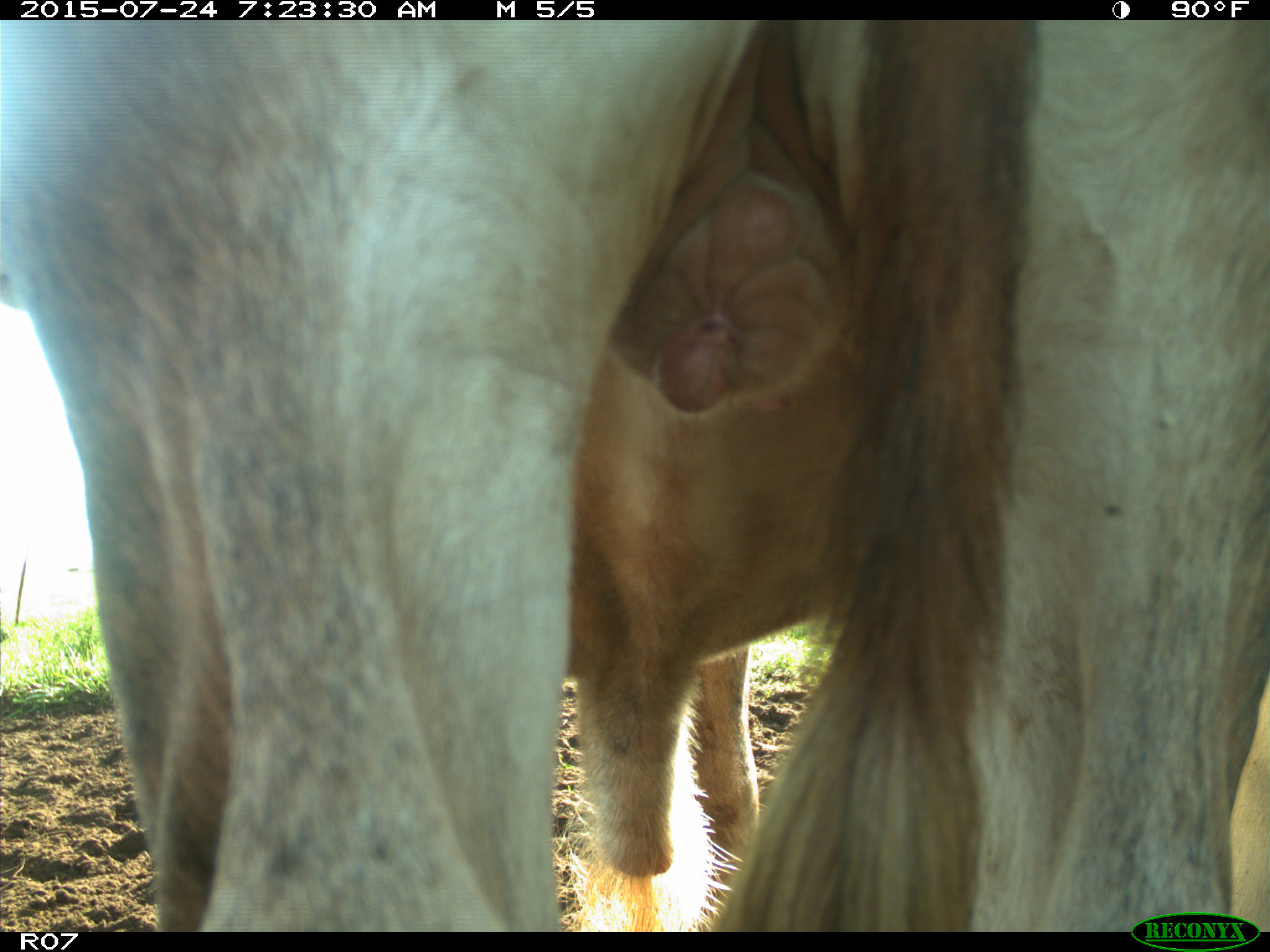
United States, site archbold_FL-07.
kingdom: Animalia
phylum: Chordata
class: Mammalia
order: Artiodactyla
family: Bovidae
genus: Bos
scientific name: Bos taurus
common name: domestic cow